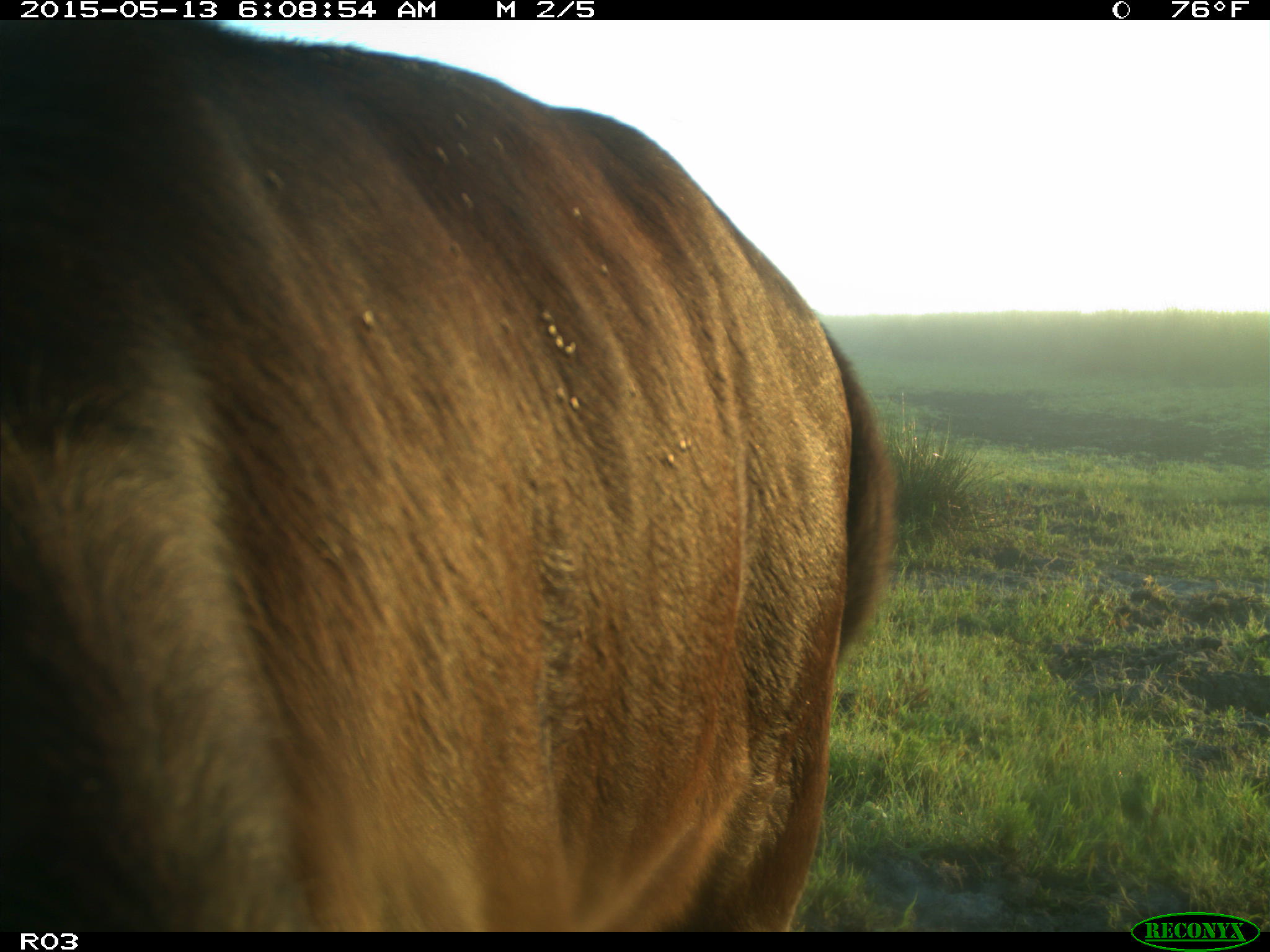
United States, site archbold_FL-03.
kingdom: Animalia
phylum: Chordata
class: Mammalia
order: Artiodactyla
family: Bovidae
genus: Bos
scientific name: Bos taurus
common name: domestic cow